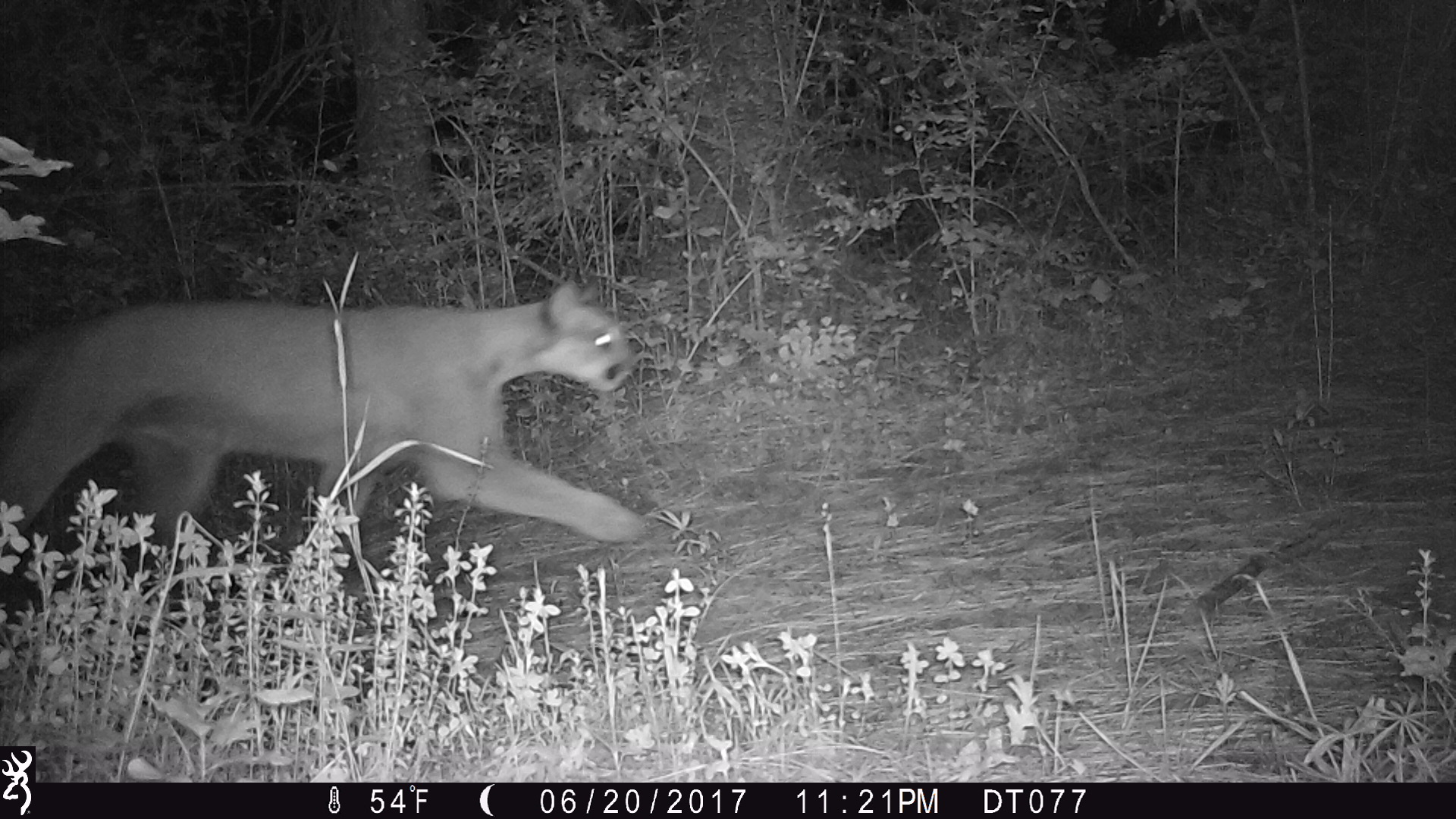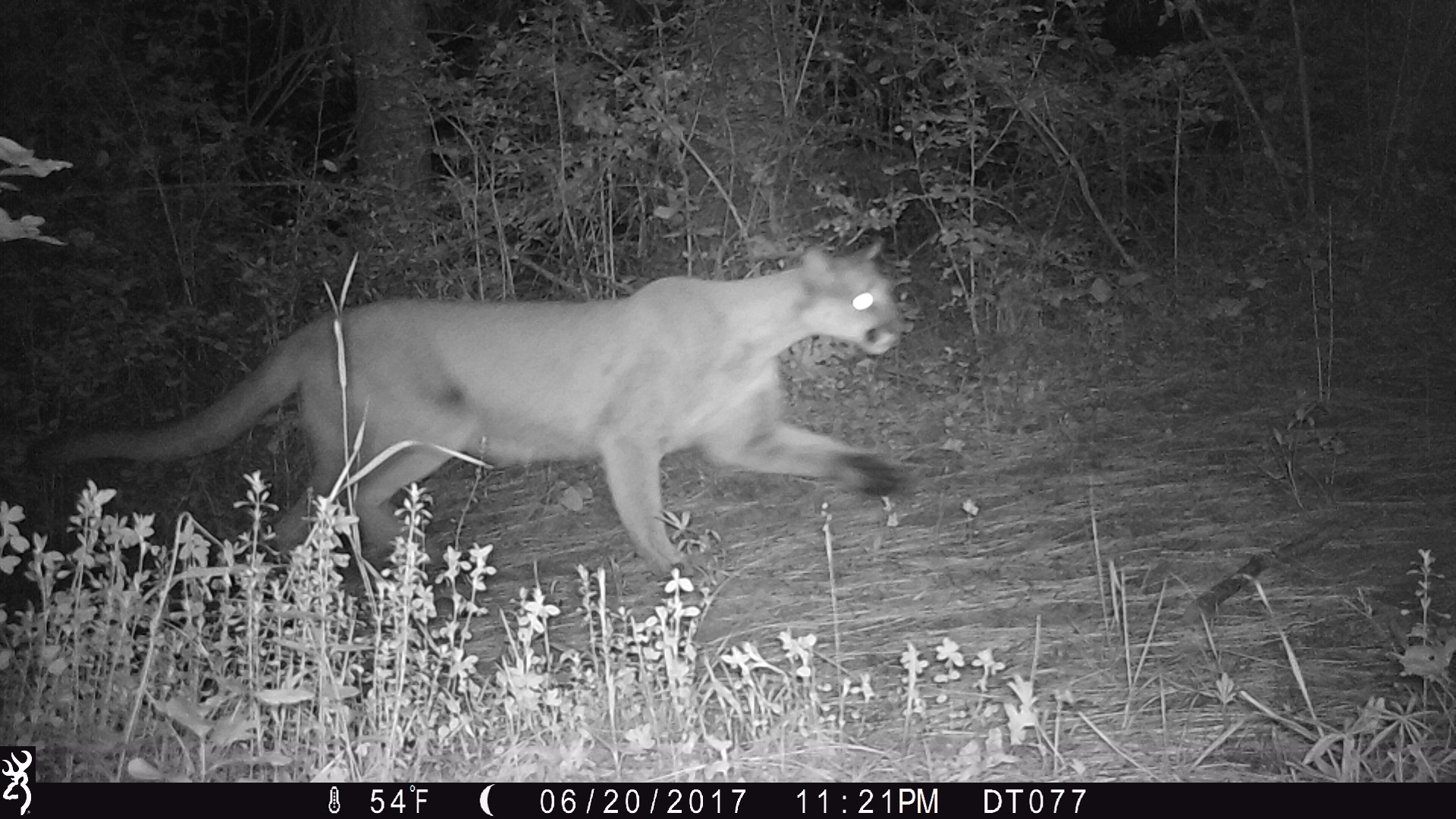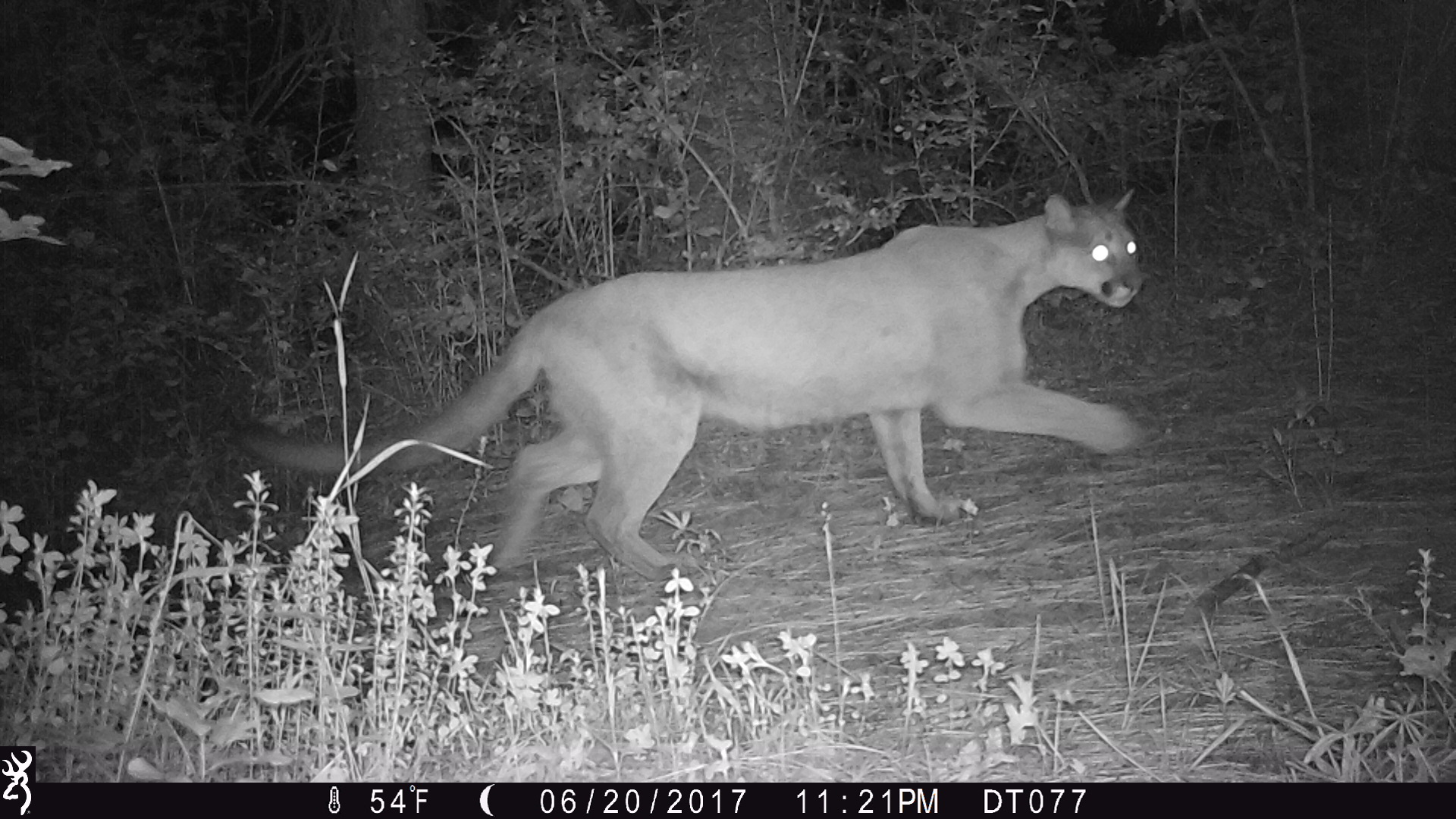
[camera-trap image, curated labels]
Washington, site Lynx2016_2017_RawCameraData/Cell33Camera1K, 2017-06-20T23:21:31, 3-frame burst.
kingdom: Animalia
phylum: Chordata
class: Mammalia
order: Carnivora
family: Felidae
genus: Puma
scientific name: Puma concolor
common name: mountain lion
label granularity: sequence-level